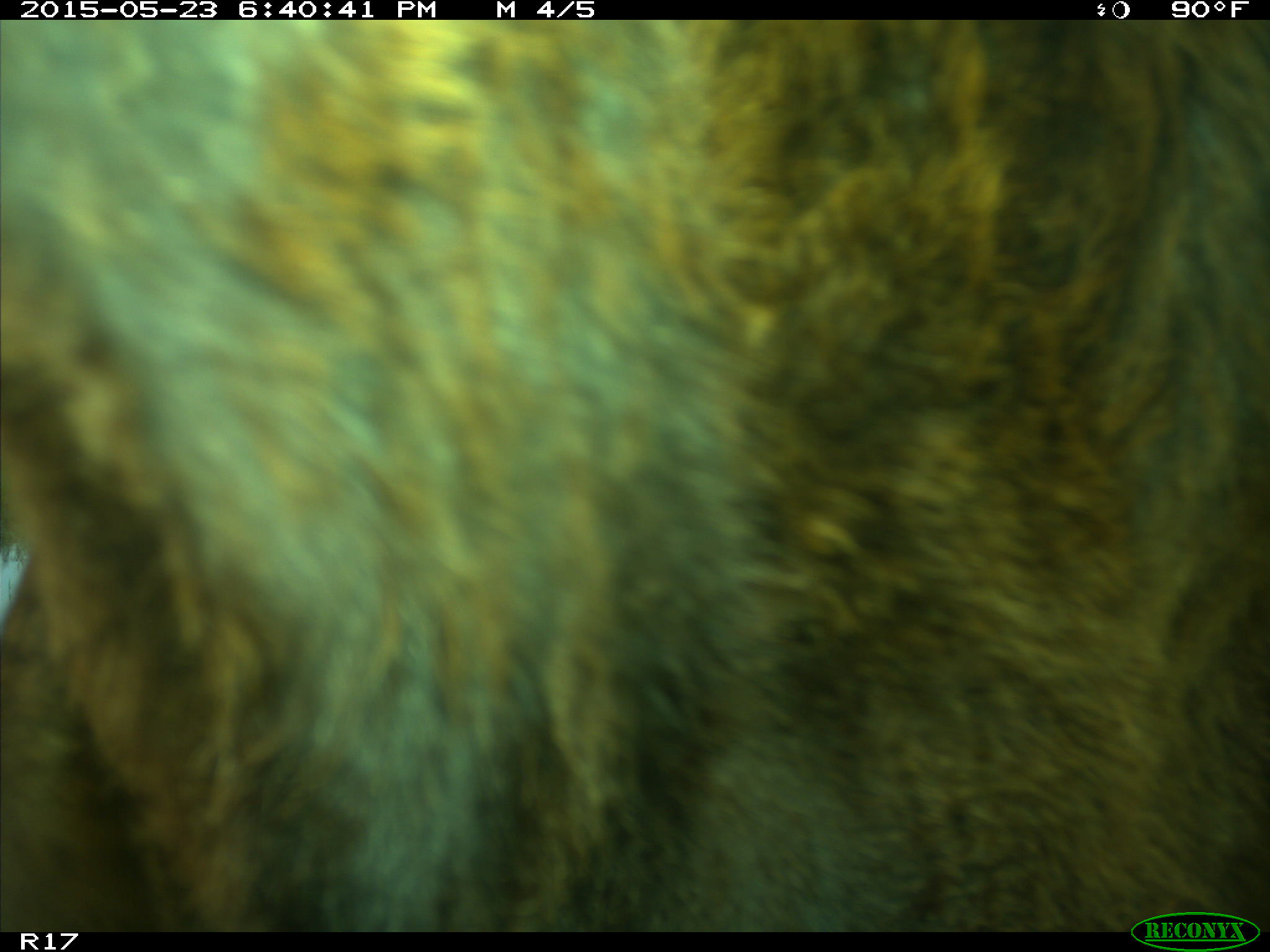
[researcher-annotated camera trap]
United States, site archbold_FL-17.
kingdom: Animalia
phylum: Chordata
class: Mammalia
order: Artiodactyla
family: Bovidae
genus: Bos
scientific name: Bos taurus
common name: domestic cow